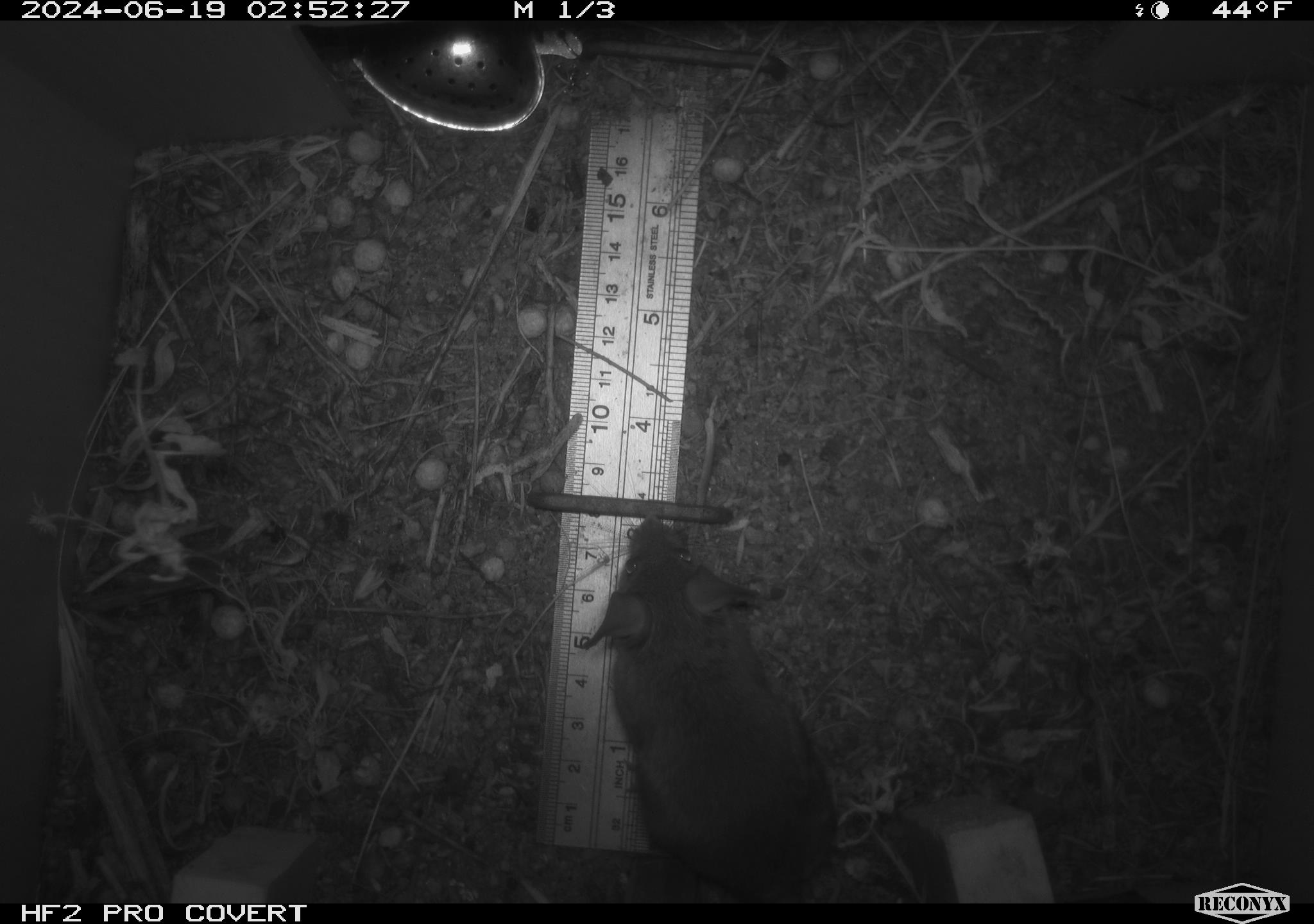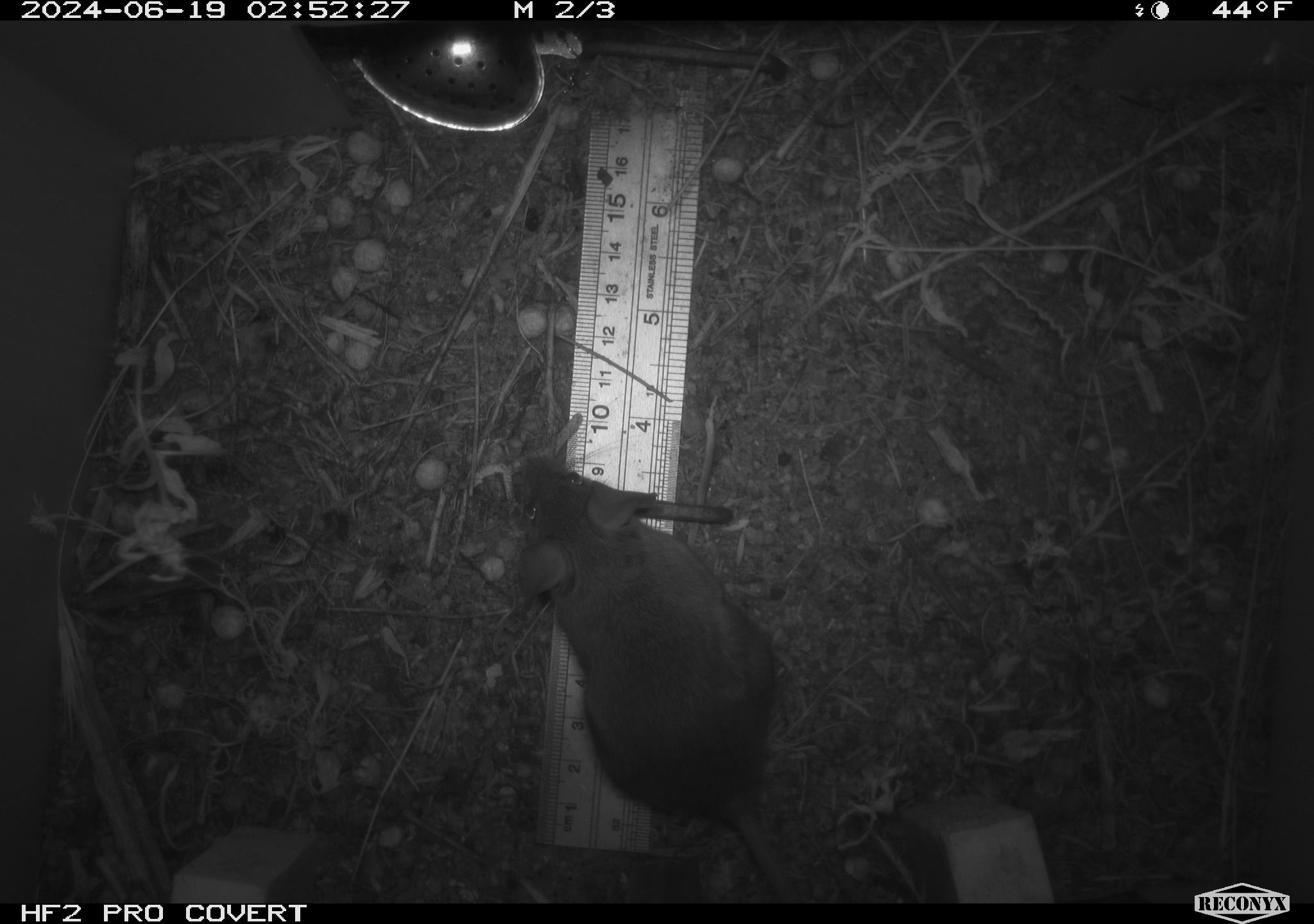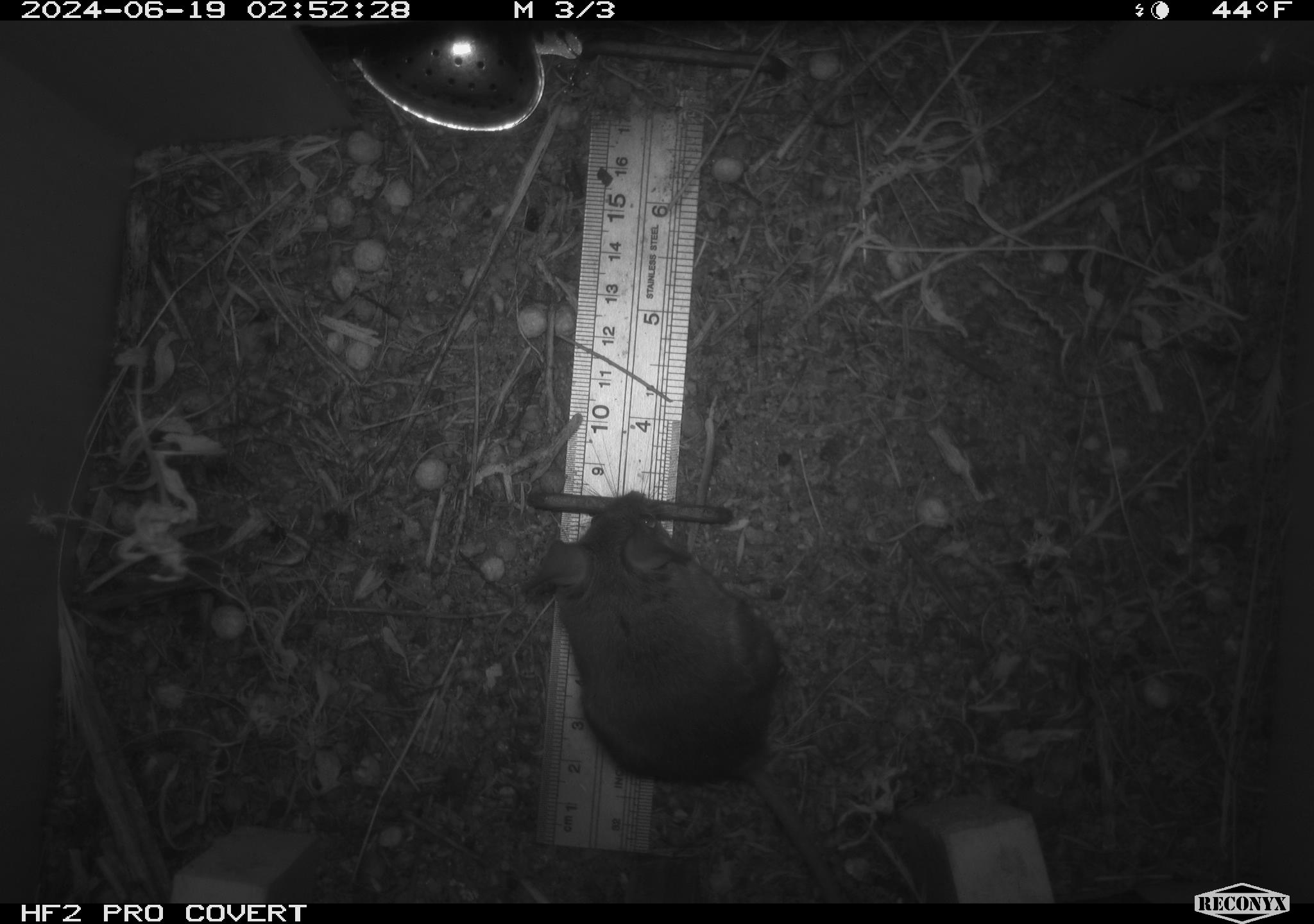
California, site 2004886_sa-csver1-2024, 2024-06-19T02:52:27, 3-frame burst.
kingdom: Animalia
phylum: Chordata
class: Mammalia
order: Rodentia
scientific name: Rodentia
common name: rodent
Rodent (Rodentia).